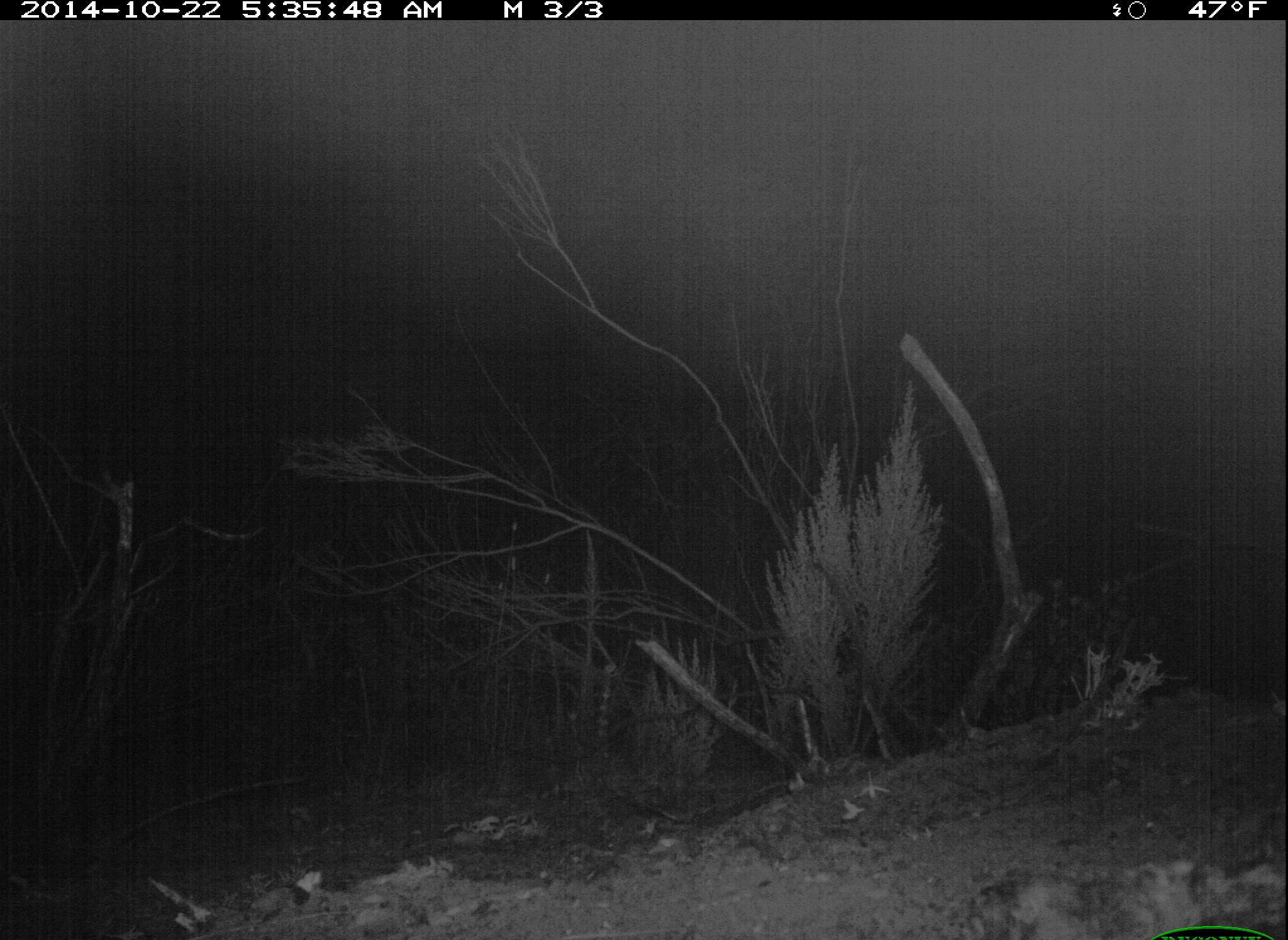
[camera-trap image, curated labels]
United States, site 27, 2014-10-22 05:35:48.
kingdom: Animalia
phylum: Chordata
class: Mammalia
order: Carnivora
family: Canidae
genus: Canis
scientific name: Canis latrans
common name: coyote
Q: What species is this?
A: Coyote (Canis latrans).